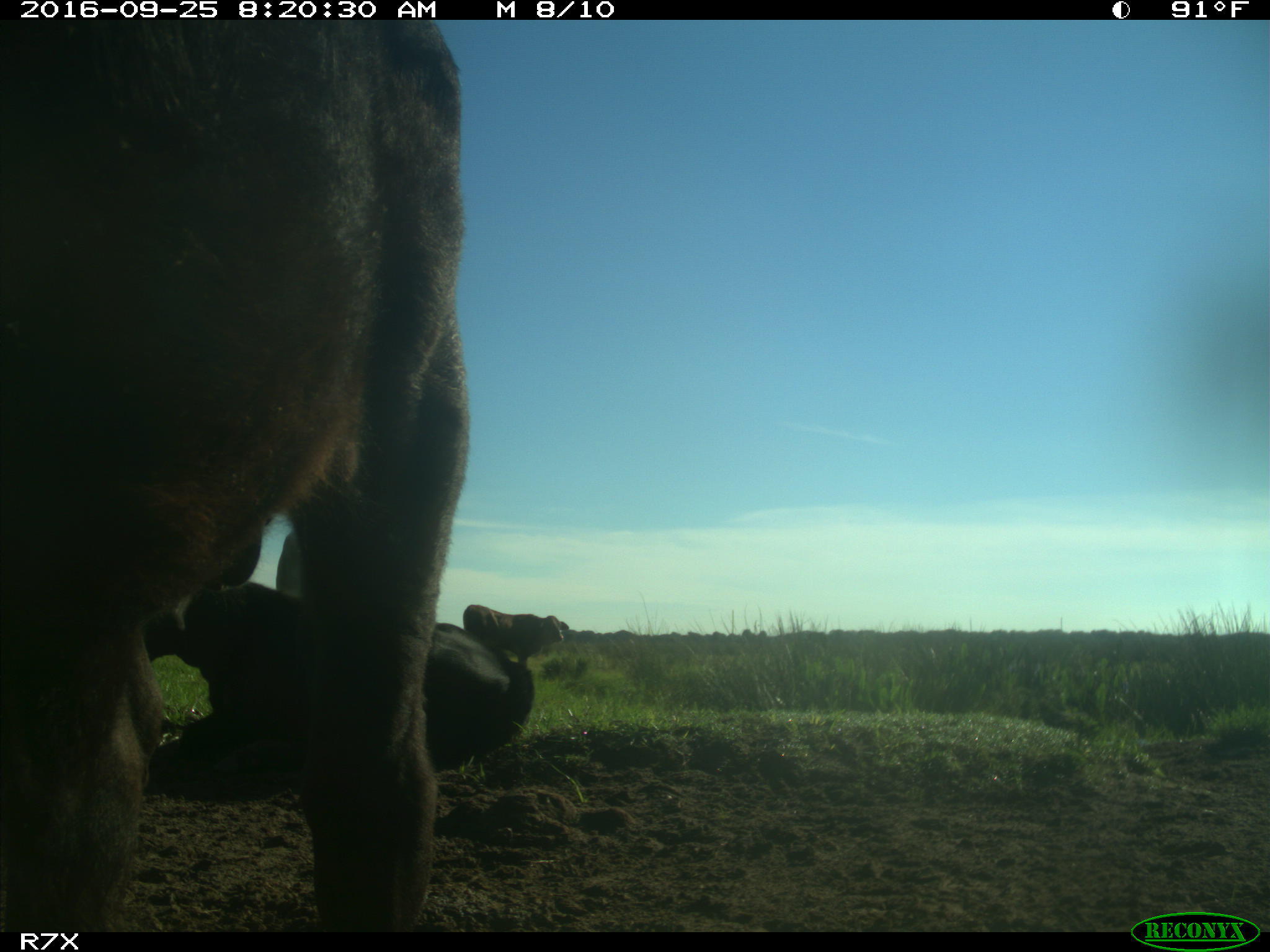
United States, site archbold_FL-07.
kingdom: Animalia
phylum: Chordata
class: Mammalia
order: Artiodactyla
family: Bovidae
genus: Bos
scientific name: Bos taurus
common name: domestic cow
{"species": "Bos taurus (domestic cow)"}